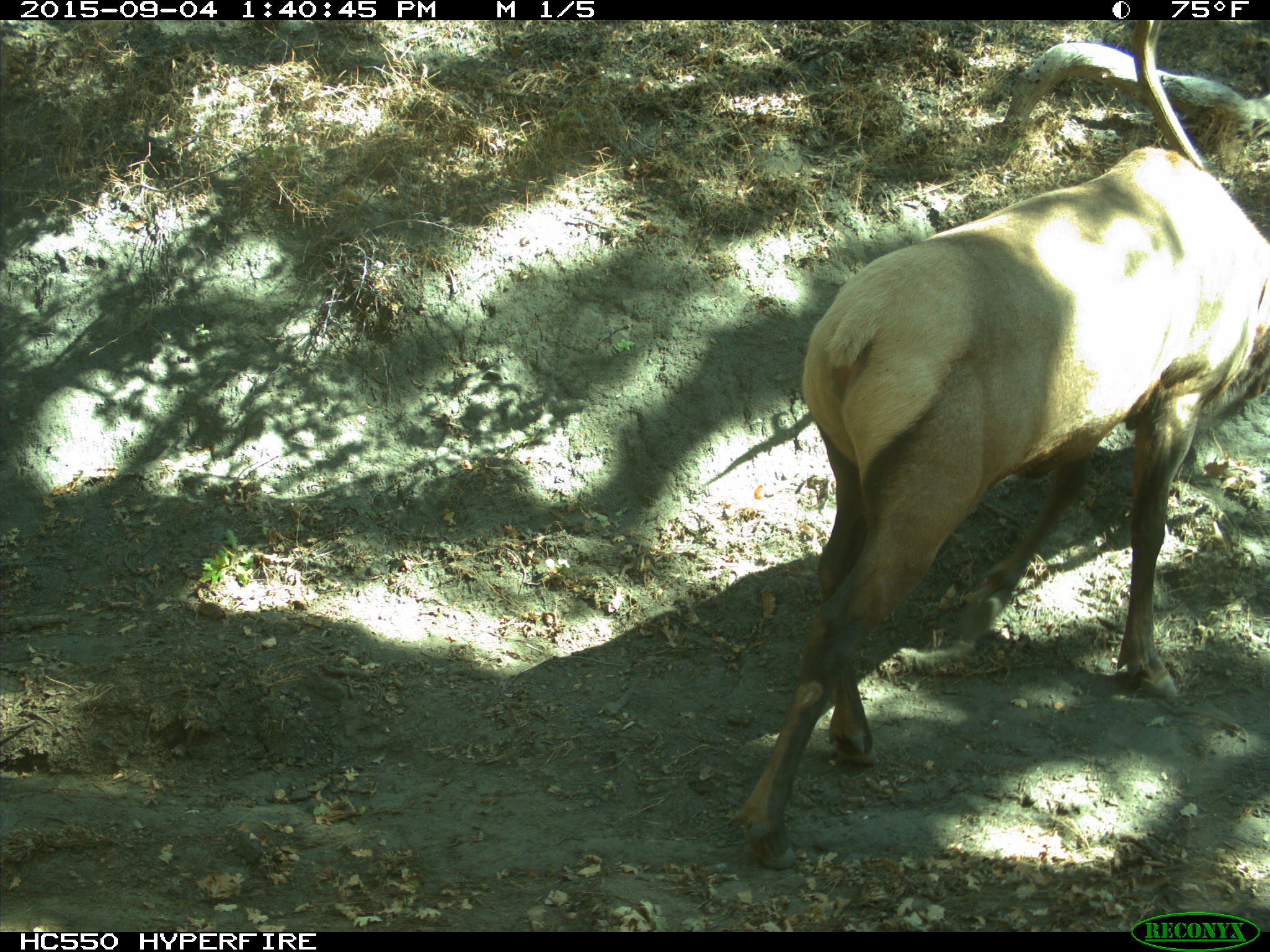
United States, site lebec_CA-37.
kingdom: Animalia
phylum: Chordata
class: Mammalia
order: Artiodactyla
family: Cervidae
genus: Cervus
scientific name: Cervus canadensis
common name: elk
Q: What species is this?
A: Cervus canadensis (elk).